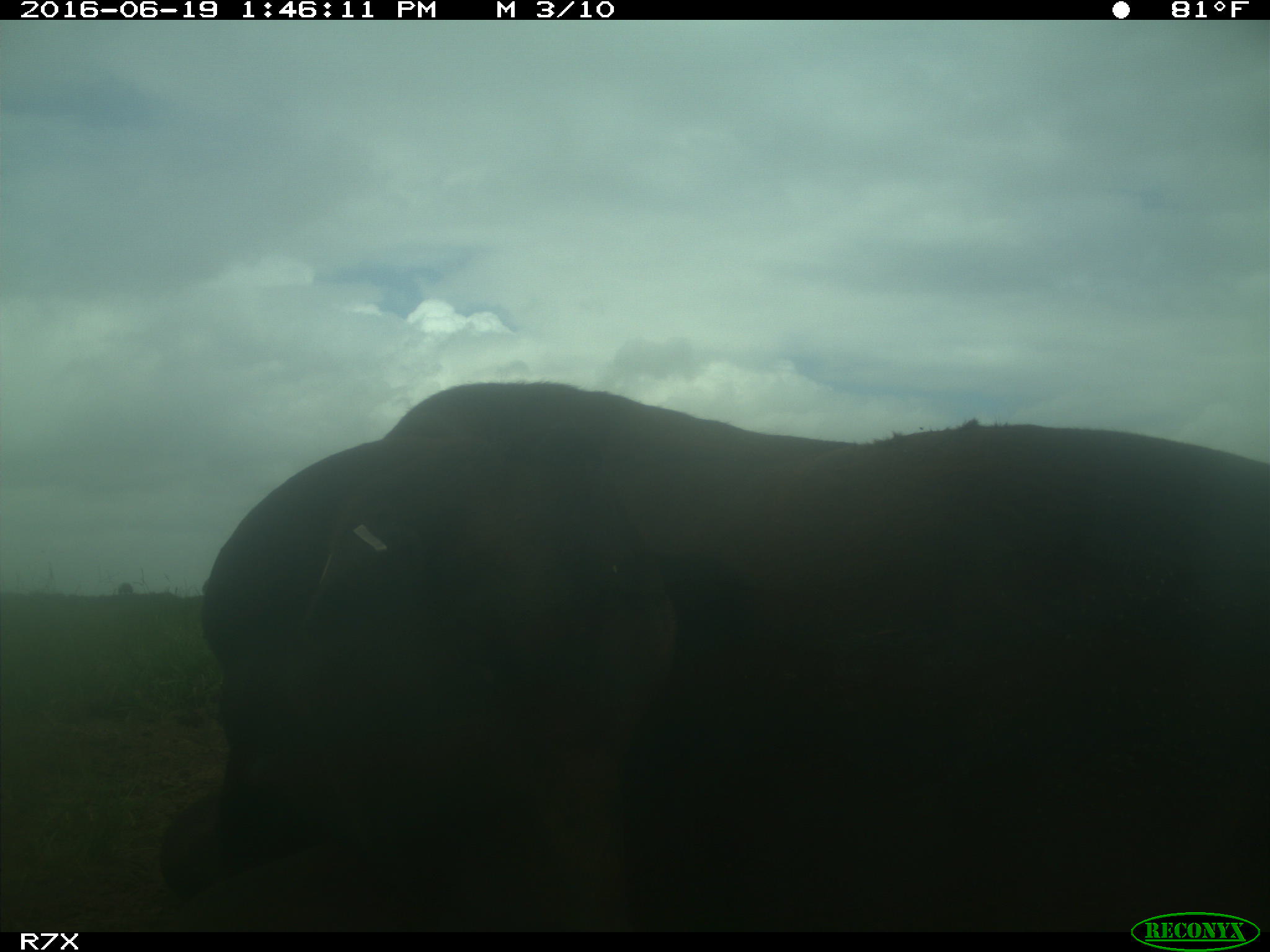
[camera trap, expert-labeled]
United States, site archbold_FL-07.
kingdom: Animalia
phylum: Chordata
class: Mammalia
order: Artiodactyla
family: Bovidae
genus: Bos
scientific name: Bos taurus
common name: domestic cow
Bos taurus (domestic cow).